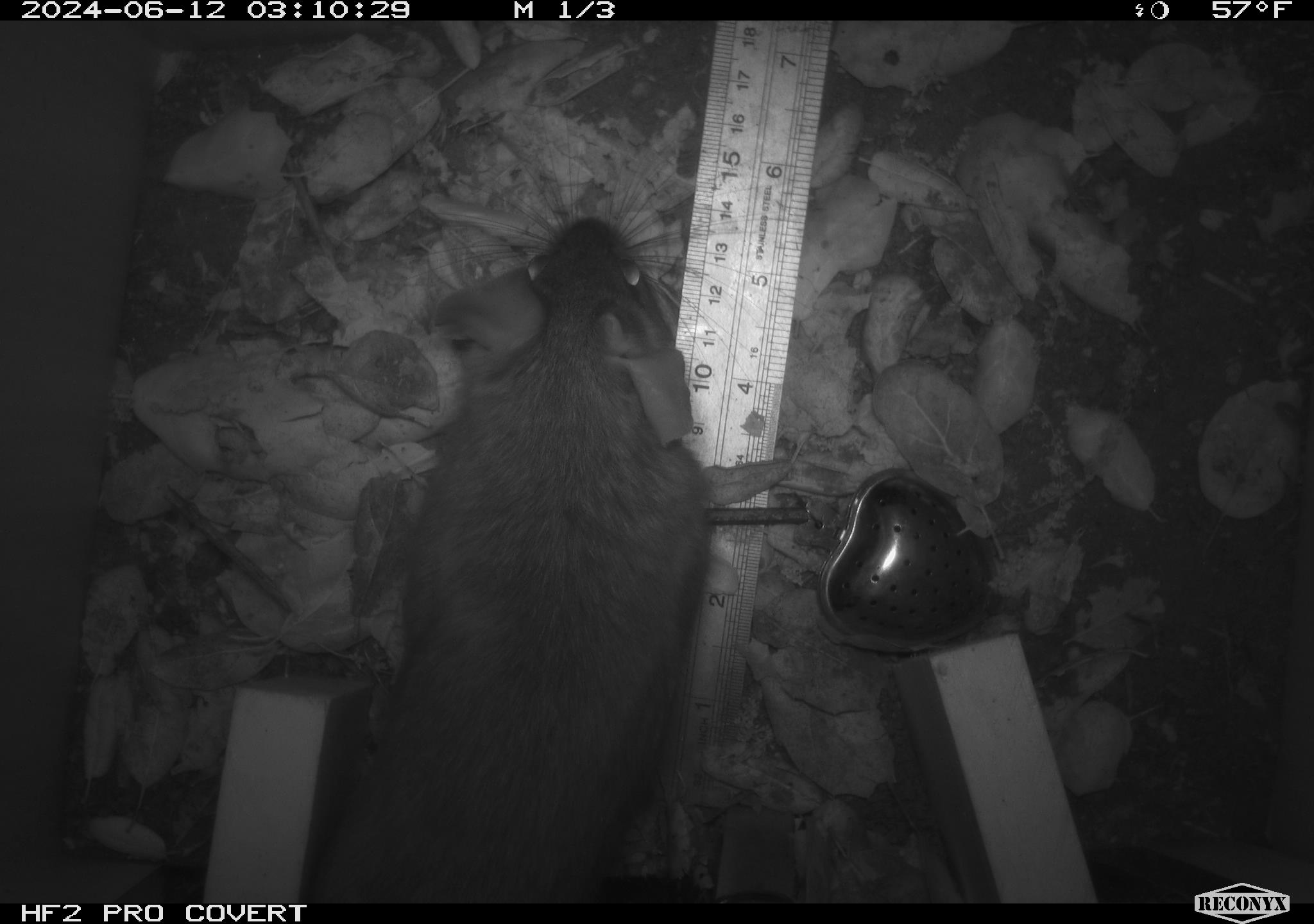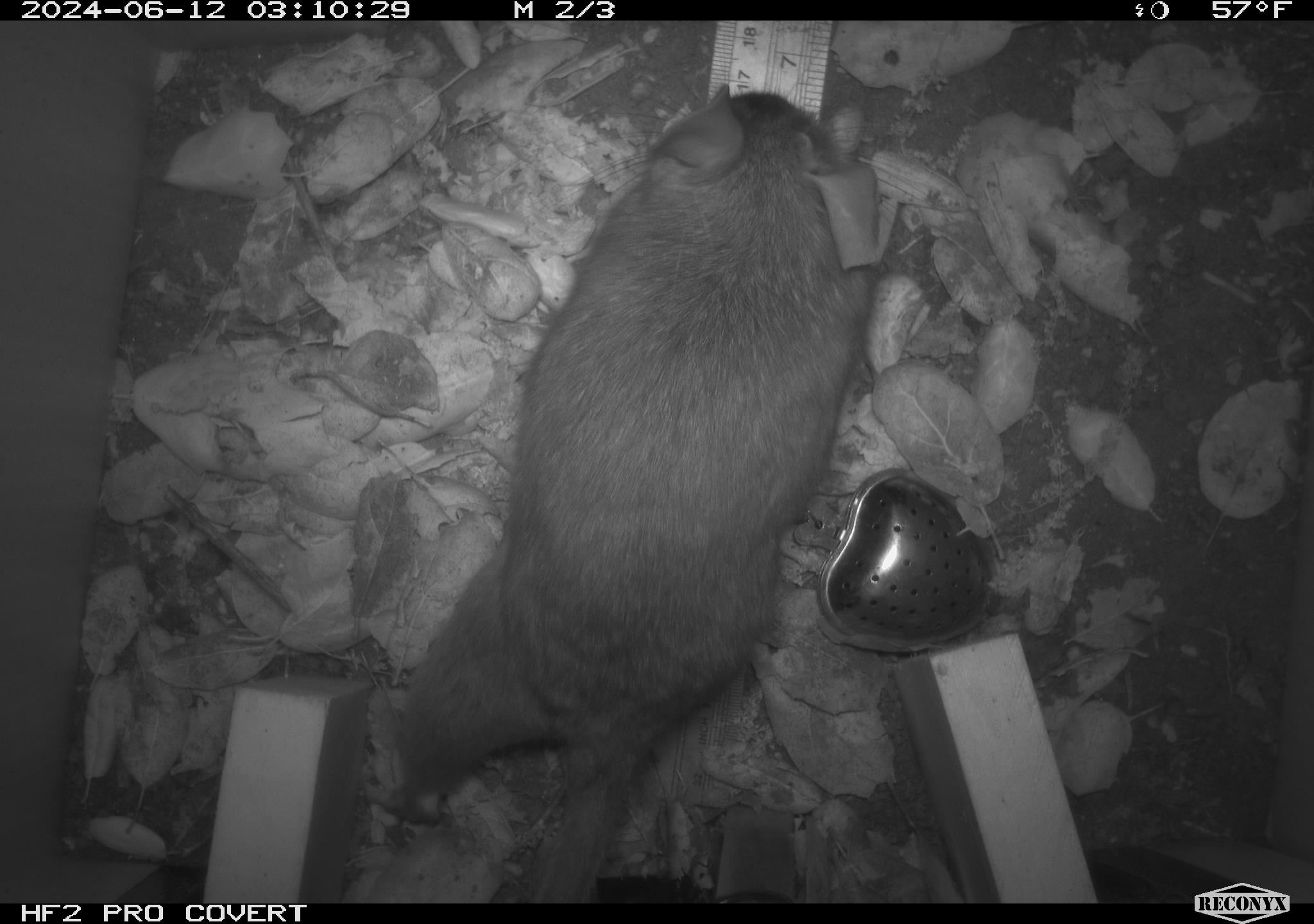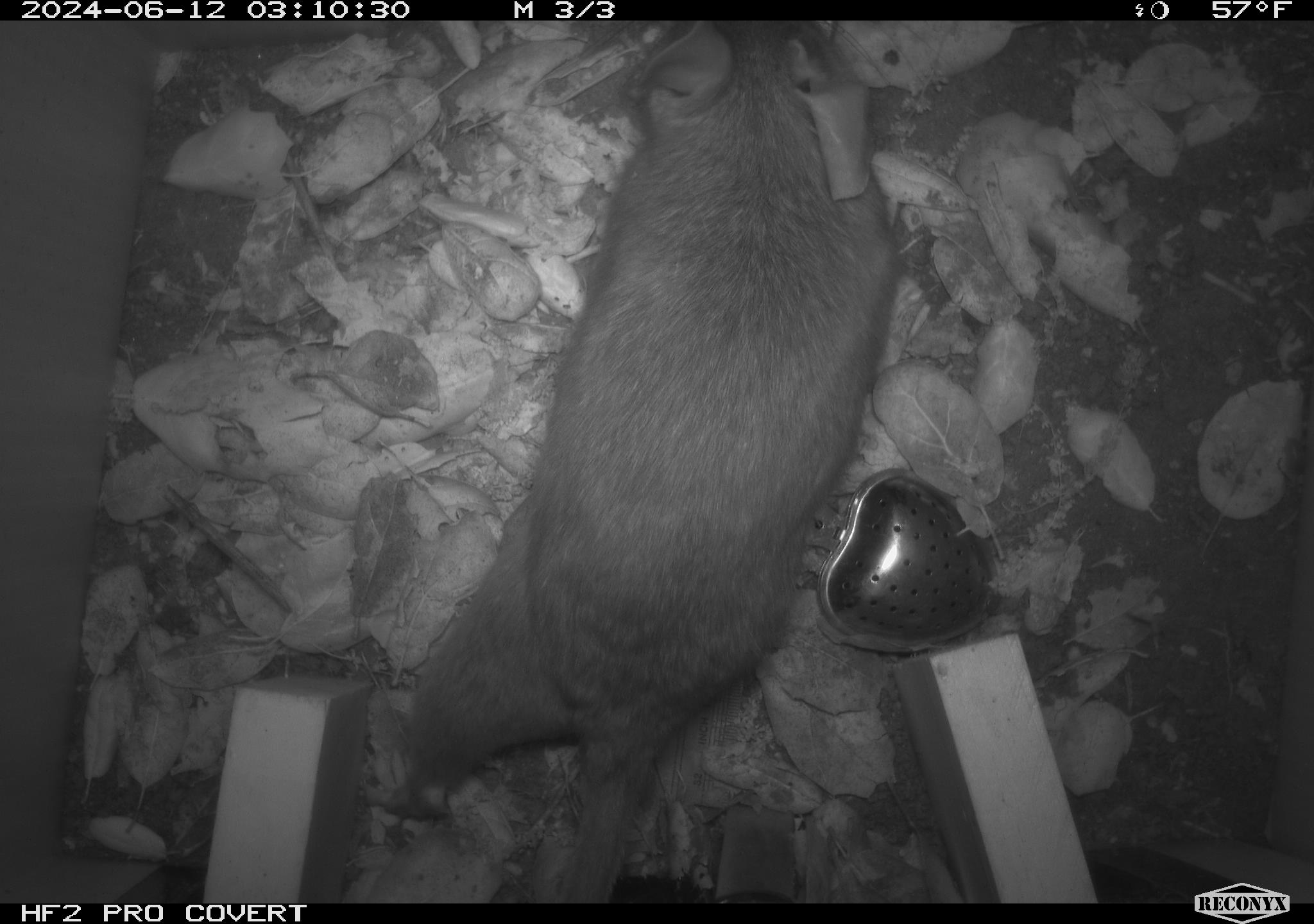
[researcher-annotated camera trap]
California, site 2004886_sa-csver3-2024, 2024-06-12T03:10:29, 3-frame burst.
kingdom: Animalia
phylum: Chordata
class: Mammalia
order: Rodentia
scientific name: Rodentia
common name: rodent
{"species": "rodent (Rodentia)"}